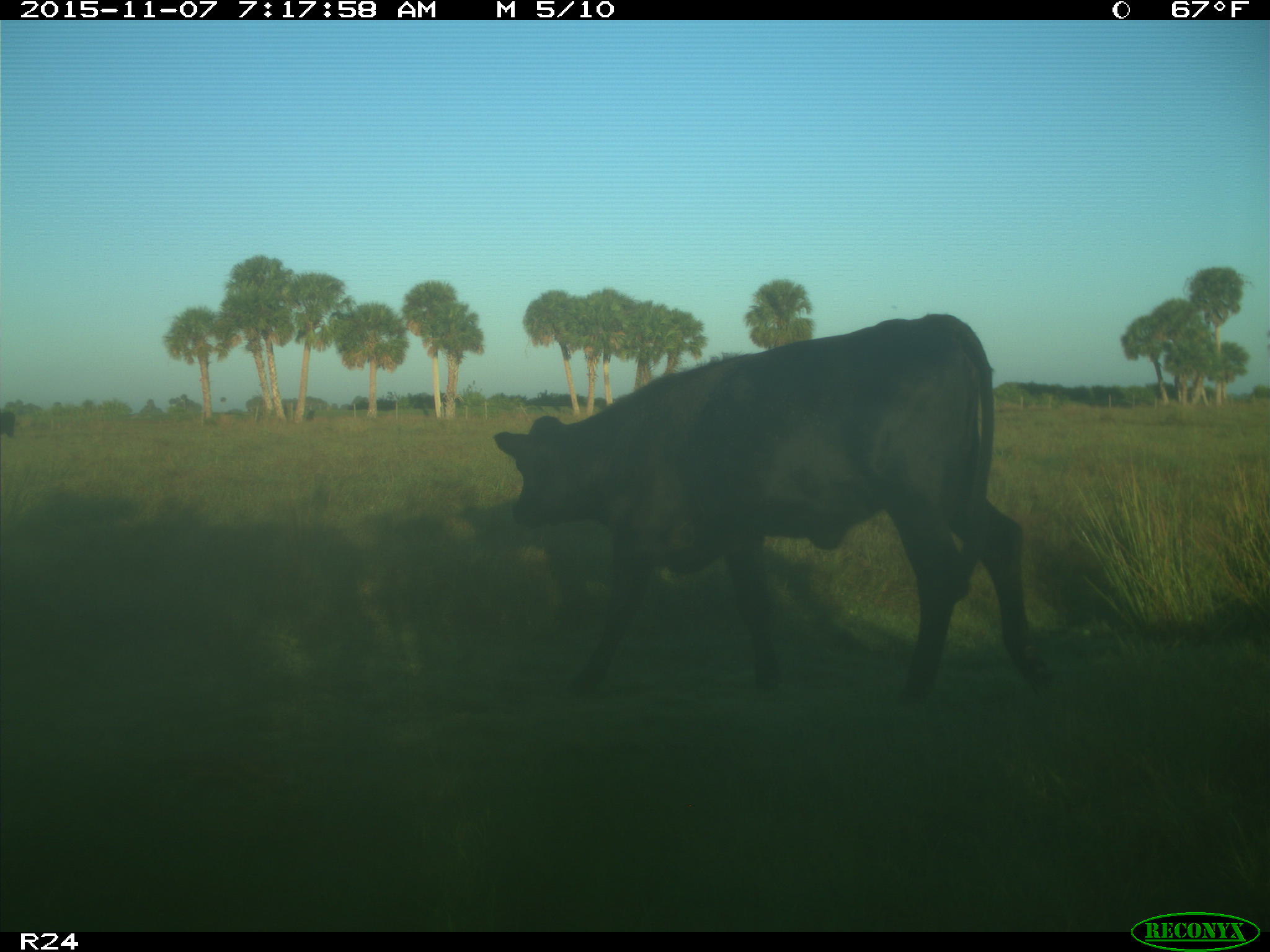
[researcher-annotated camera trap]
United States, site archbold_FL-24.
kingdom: Animalia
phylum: Chordata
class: Mammalia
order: Artiodactyla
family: Bovidae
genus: Bos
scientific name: Bos taurus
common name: domestic cow